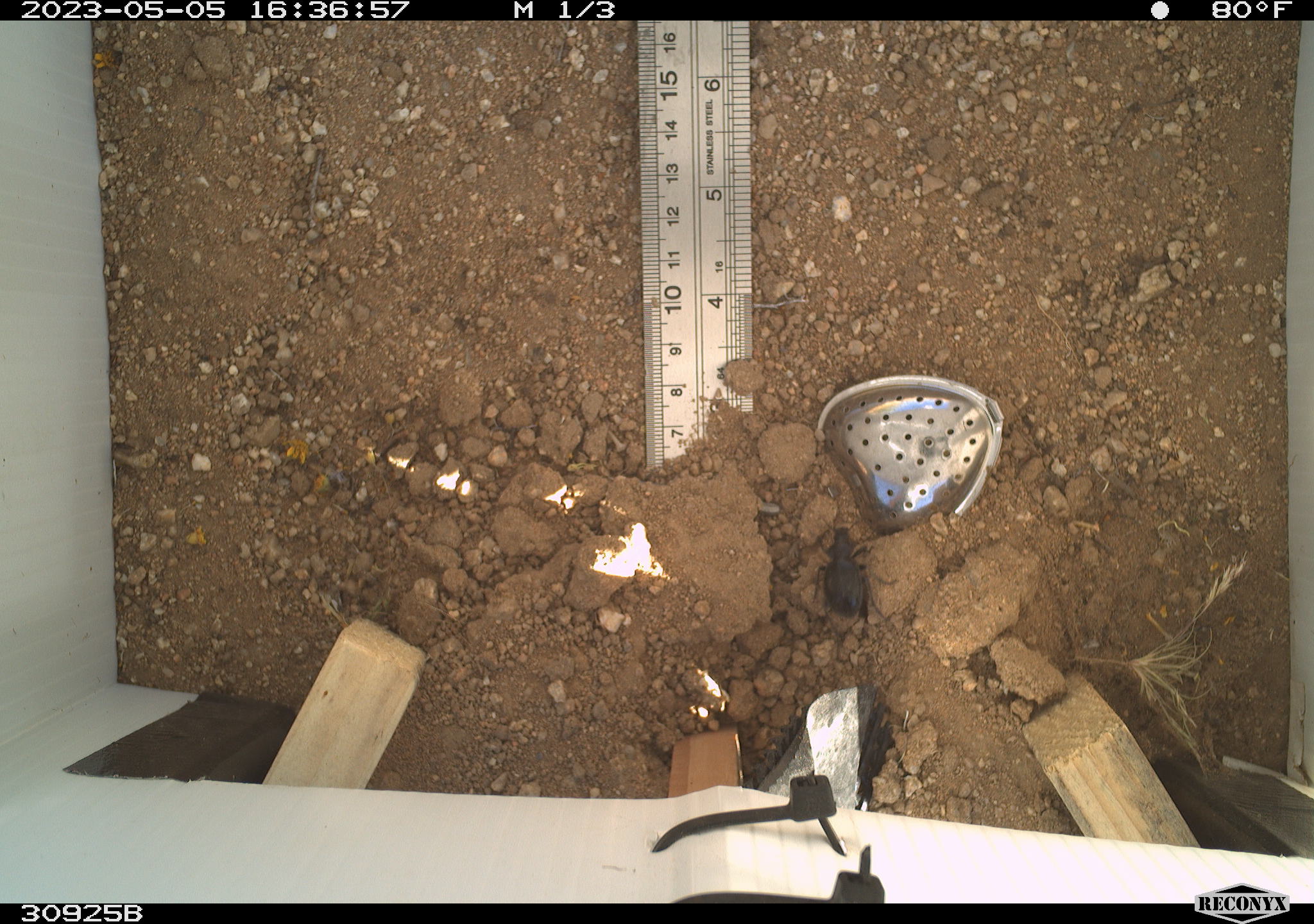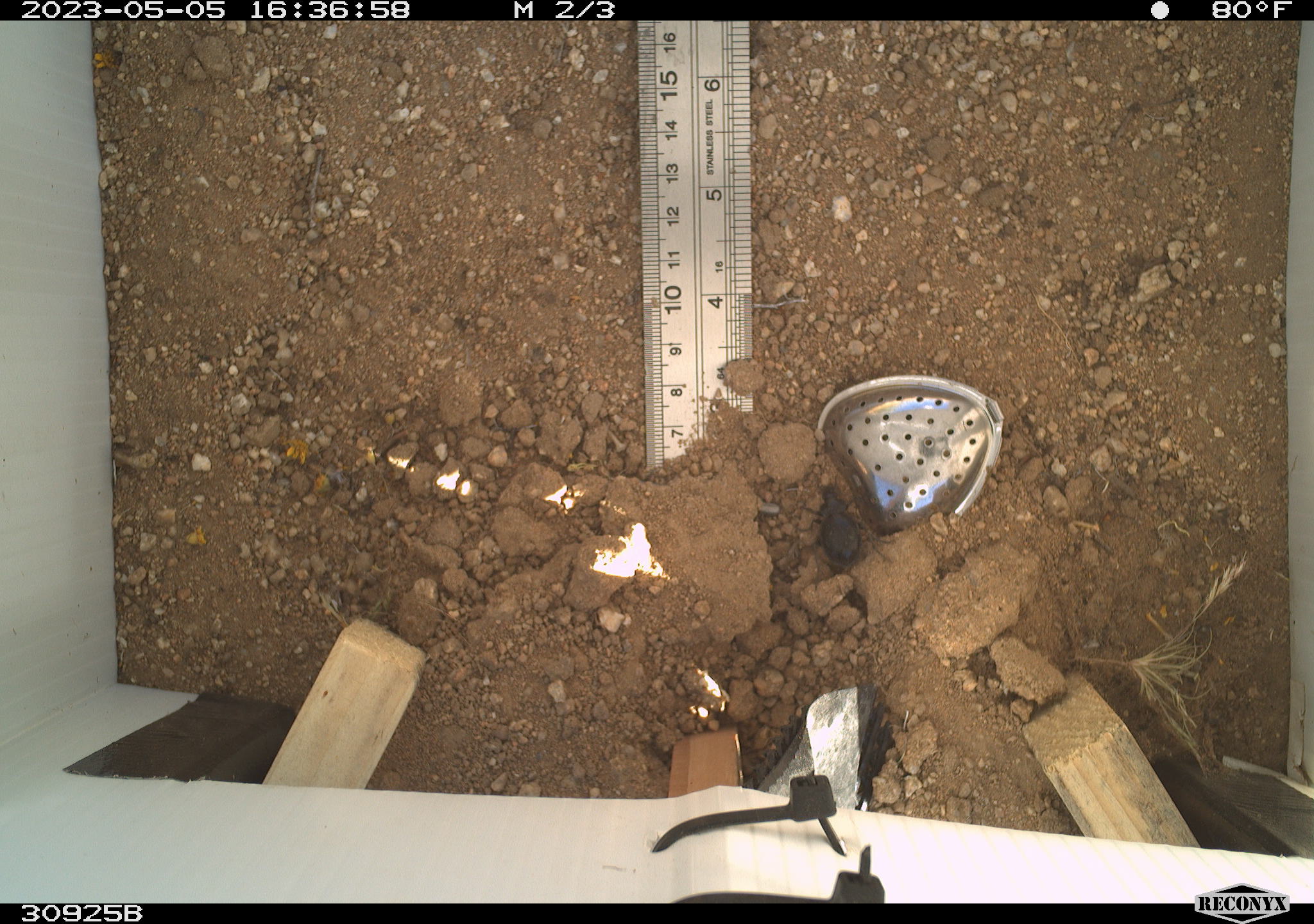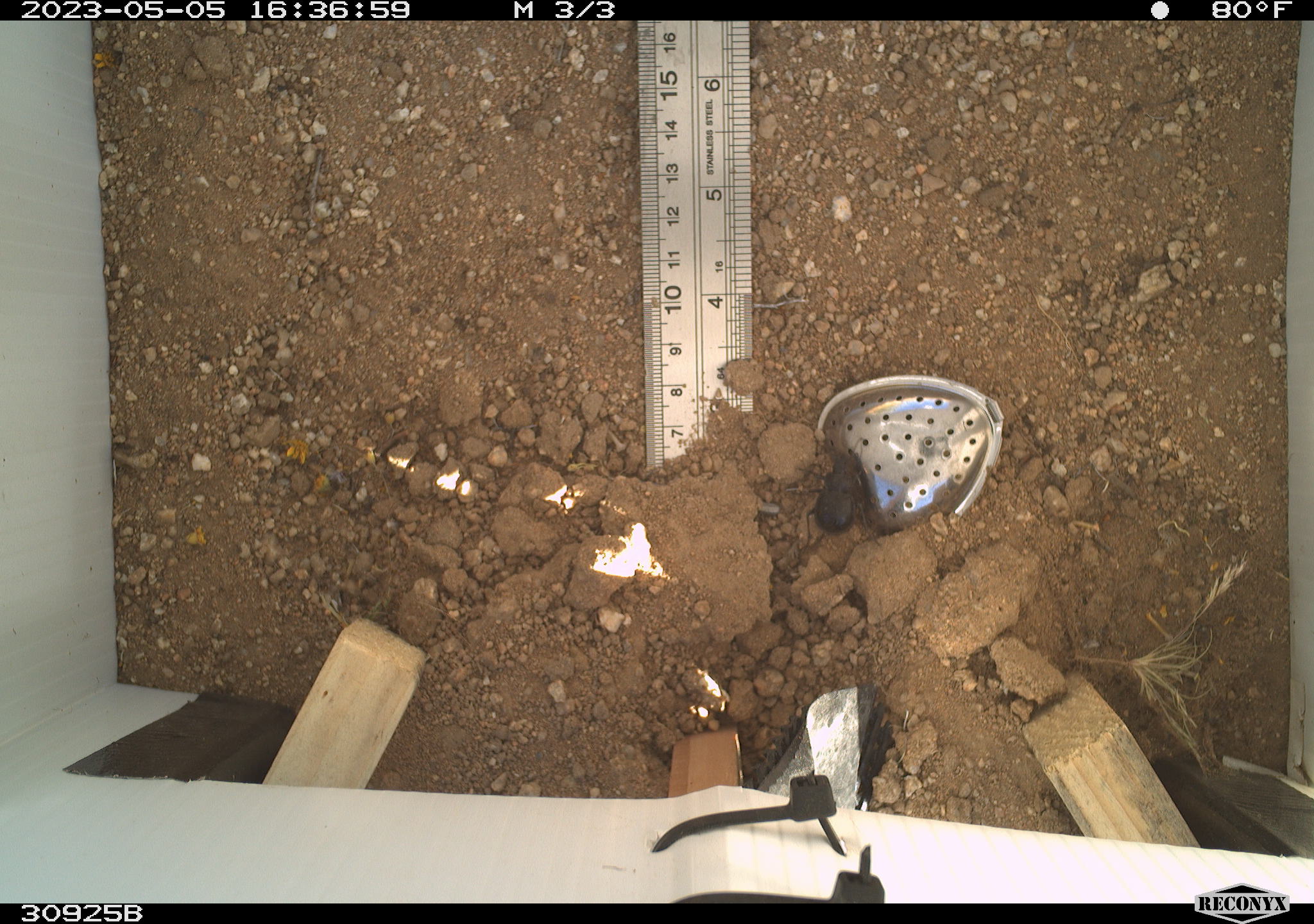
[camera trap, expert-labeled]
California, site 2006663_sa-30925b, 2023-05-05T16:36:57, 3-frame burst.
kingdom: Animalia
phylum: Arthropoda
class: Insecta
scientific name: Insecta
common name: insect